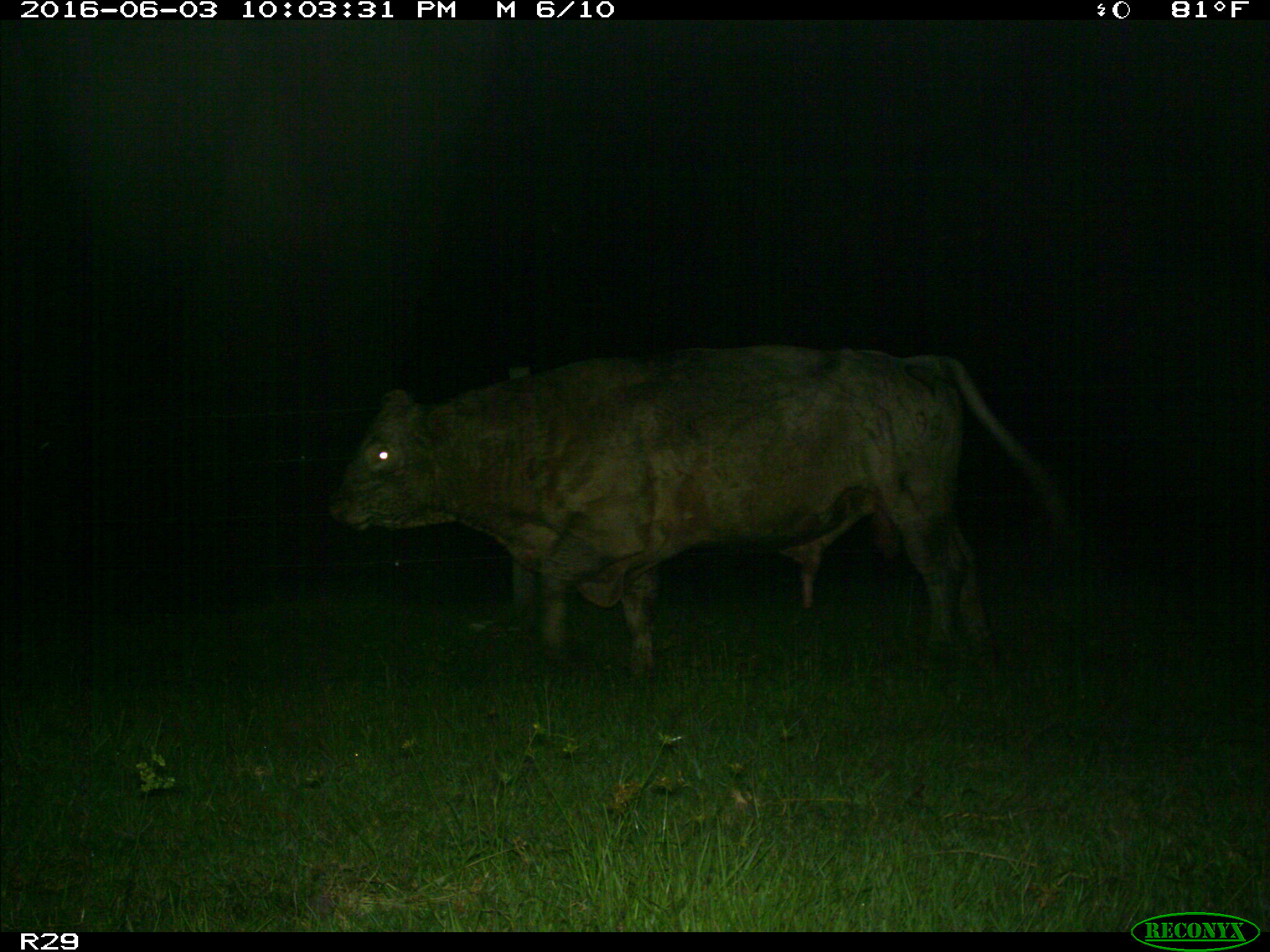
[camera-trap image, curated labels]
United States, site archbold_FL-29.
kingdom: Animalia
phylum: Chordata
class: Mammalia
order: Artiodactyla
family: Bovidae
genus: Bos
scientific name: Bos taurus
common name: domestic cow